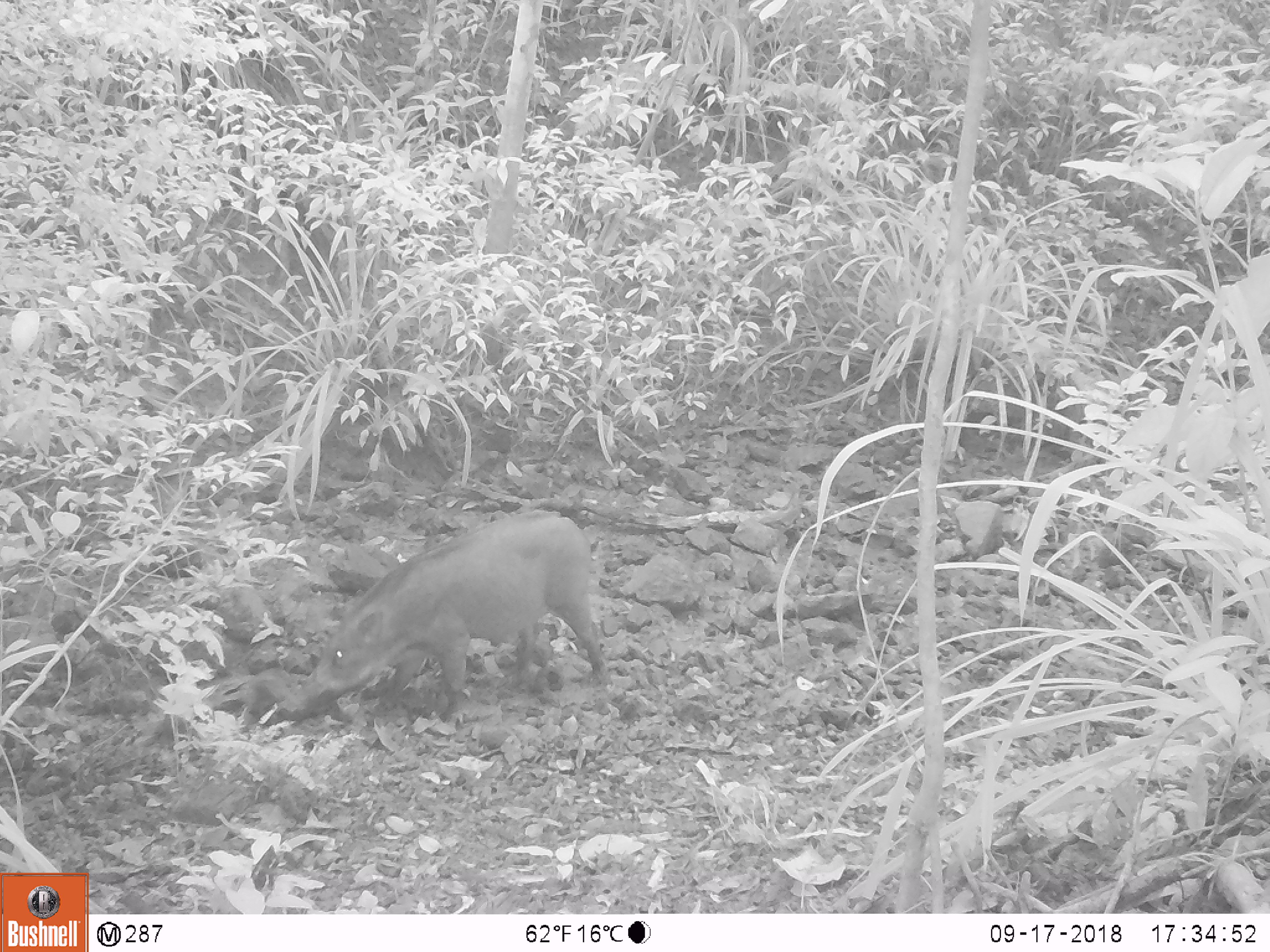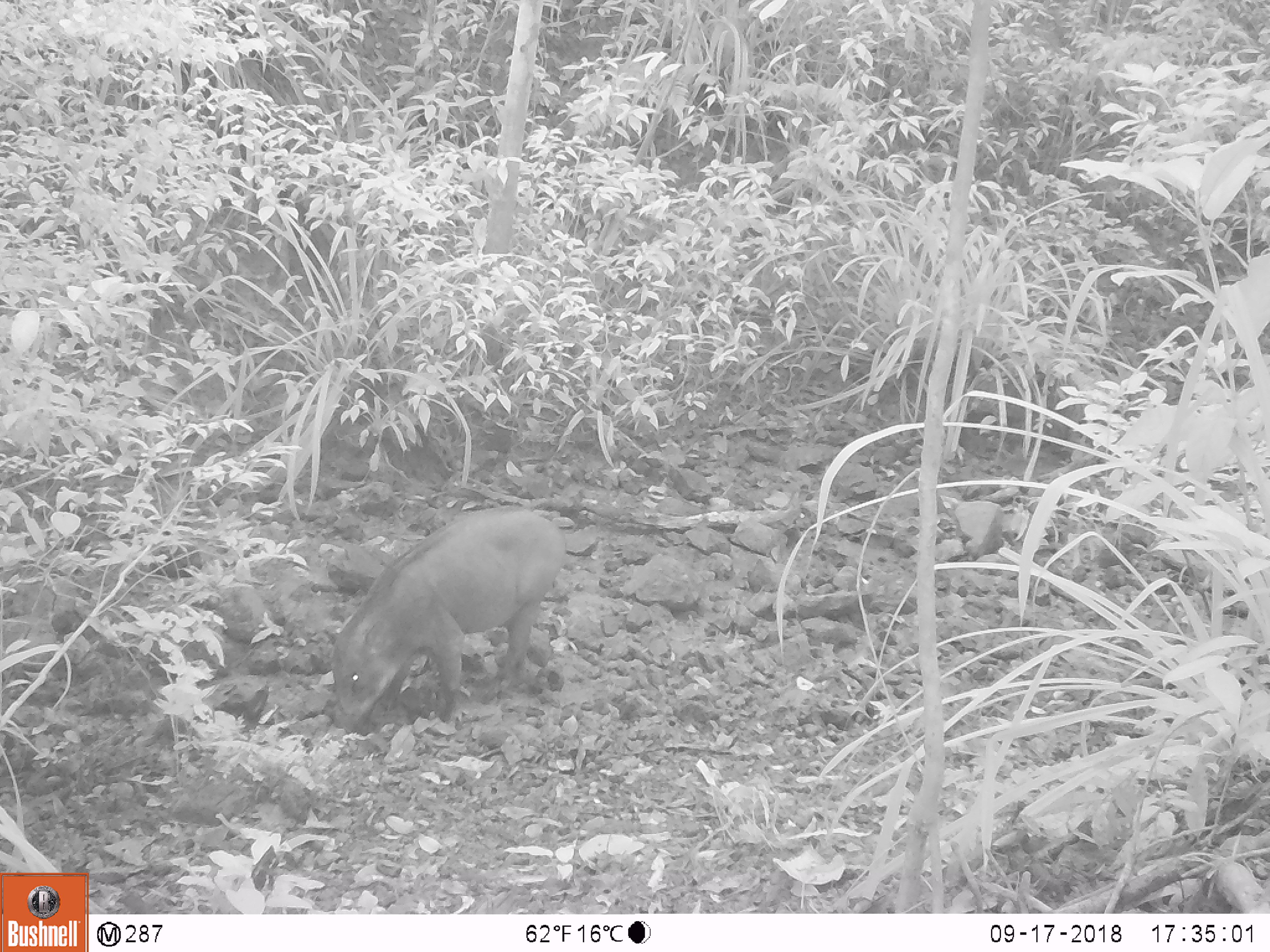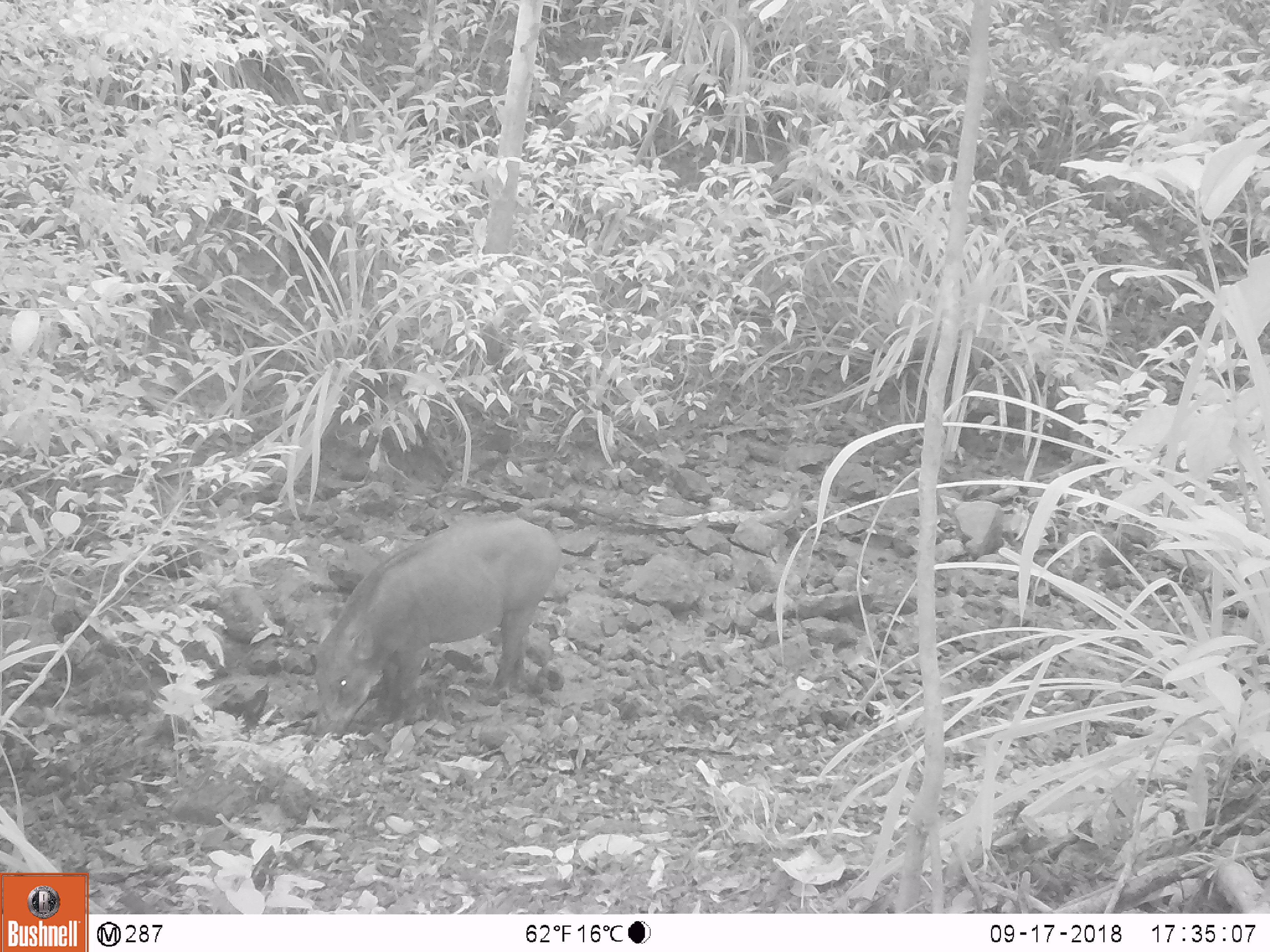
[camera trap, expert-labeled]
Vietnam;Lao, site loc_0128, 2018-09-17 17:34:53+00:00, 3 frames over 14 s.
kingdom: Animalia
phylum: Chordata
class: Mammalia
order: Artiodactyla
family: Suidae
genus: Sus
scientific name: Sus scrofa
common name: eurasian wild pig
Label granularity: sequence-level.